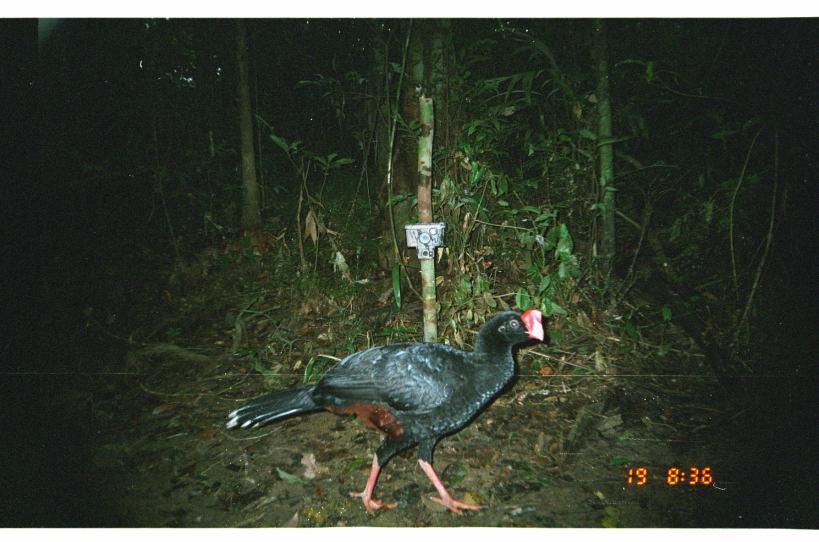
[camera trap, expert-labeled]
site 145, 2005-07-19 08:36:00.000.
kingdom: Animalia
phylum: Chordata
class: Aves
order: Galliformes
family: Cracidae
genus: Mitu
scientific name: Mitu tuberosum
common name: razor-billed curassow